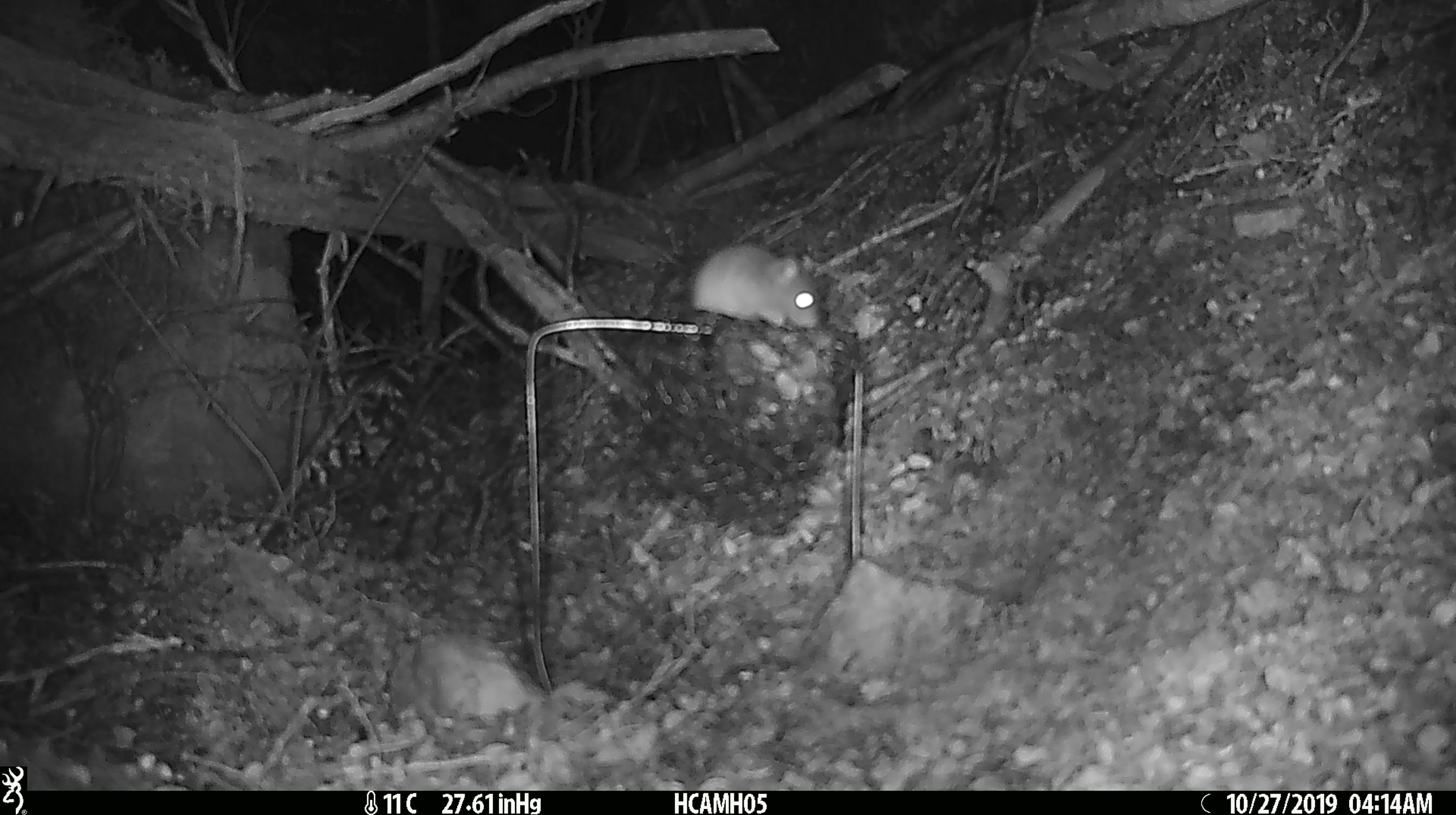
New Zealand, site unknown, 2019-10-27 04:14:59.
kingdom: Animalia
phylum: Chordata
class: Mammalia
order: Rodentia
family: Muridae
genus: Mus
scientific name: Mus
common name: mouse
Mouse (Mus).